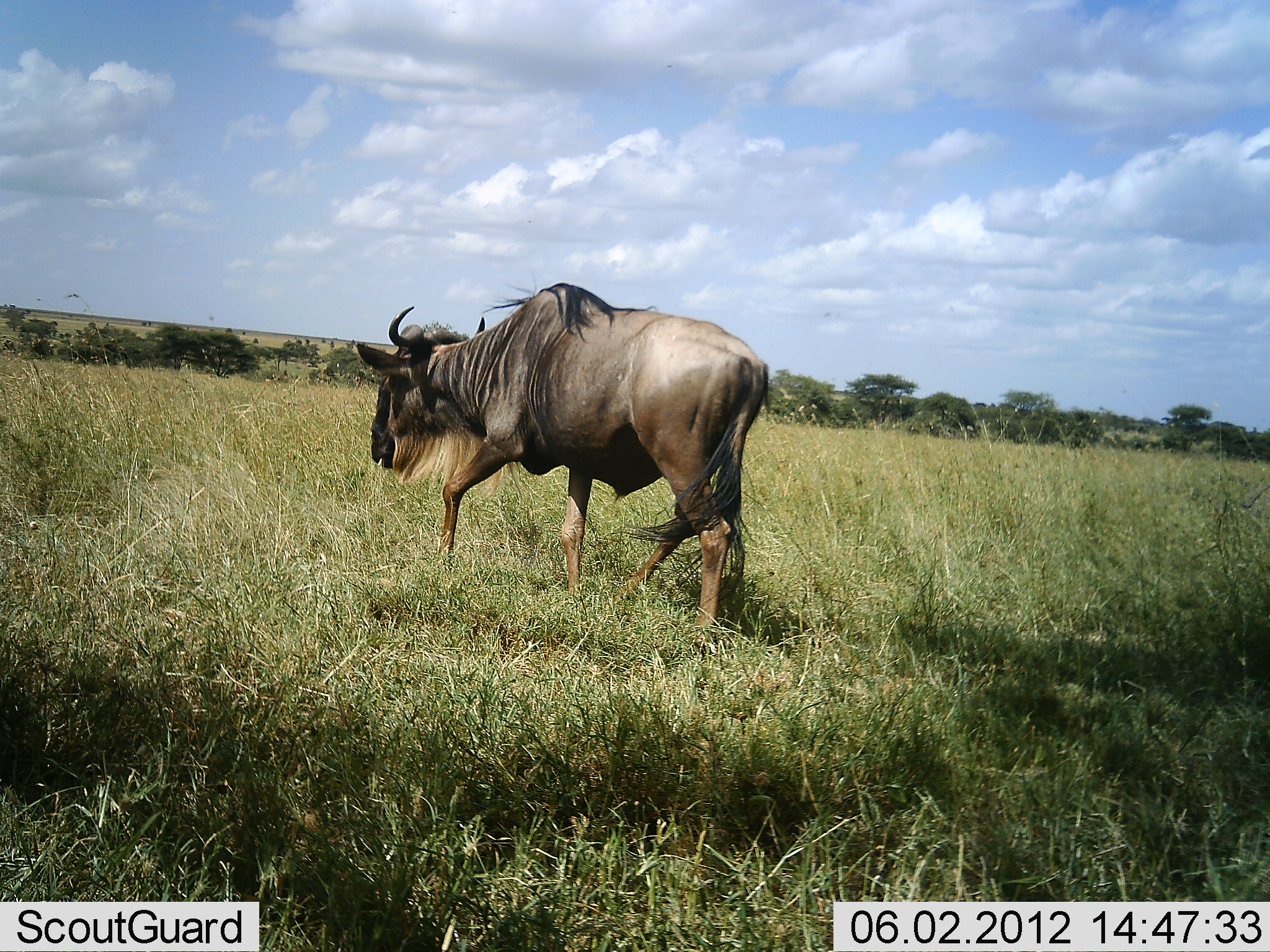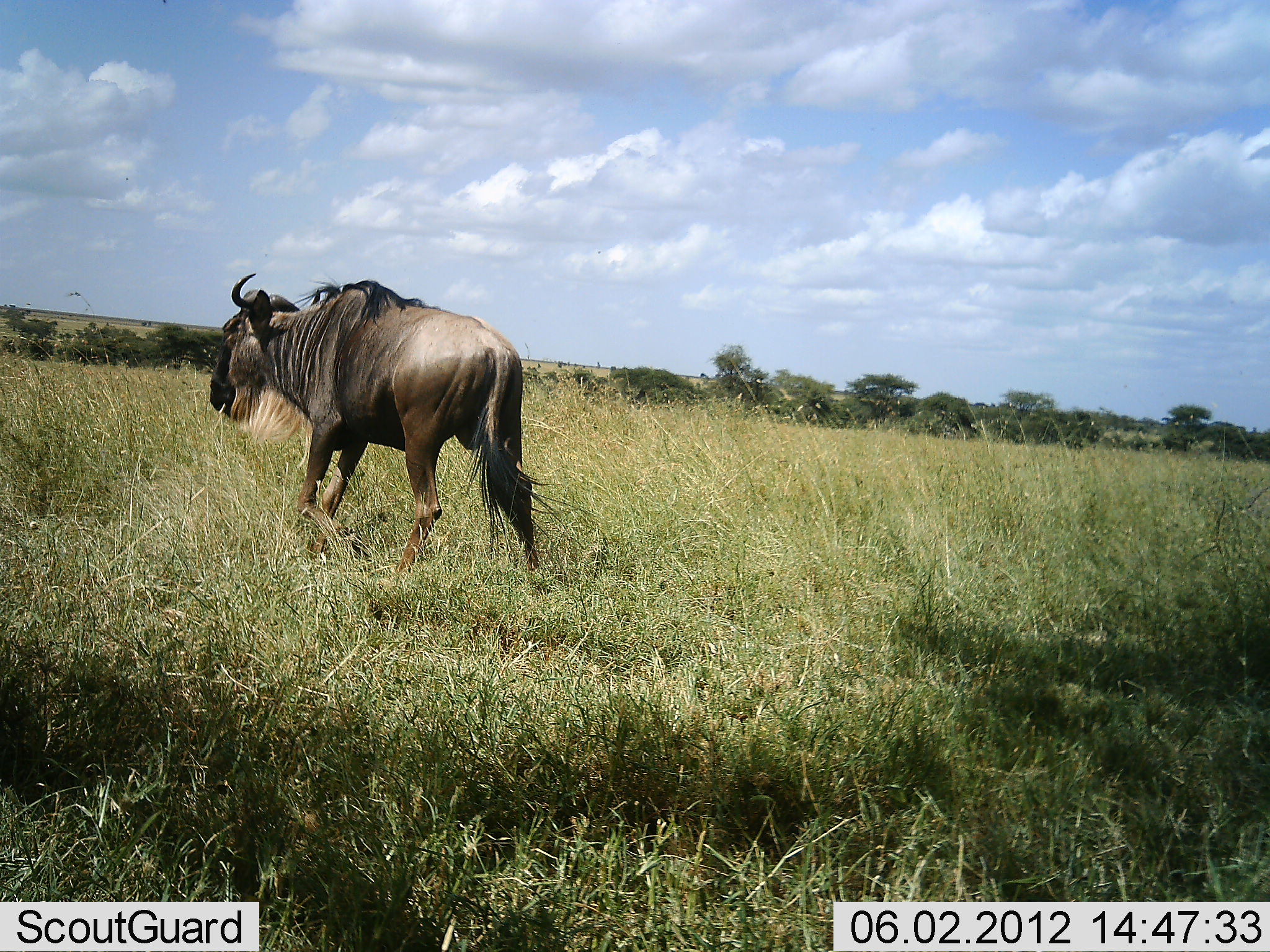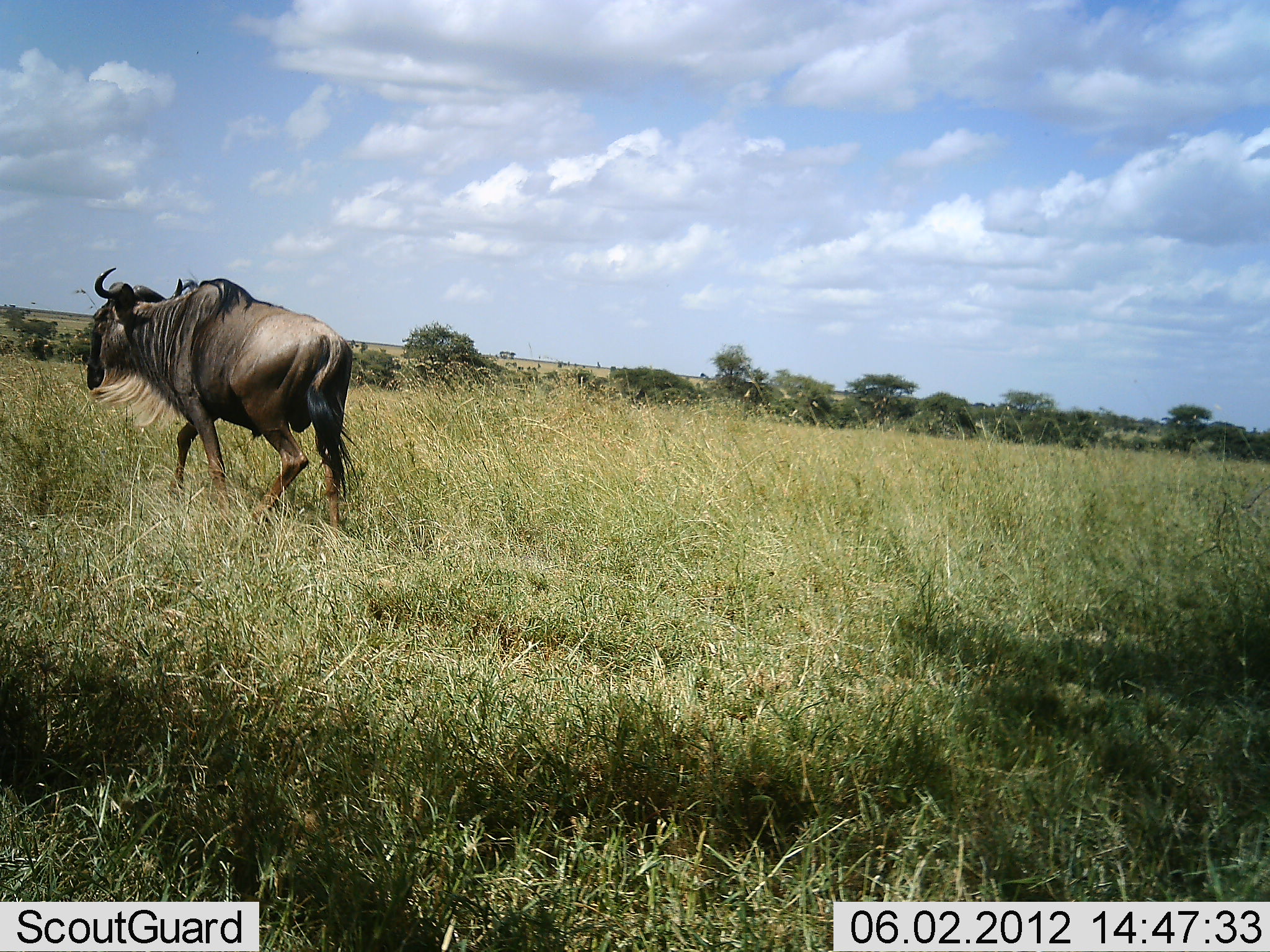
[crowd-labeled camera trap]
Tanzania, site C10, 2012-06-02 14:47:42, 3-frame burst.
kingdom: Animalia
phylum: Chordata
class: Mammalia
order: Artiodactyla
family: Bovidae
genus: Connochaetes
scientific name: Connochaetes taurinus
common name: blue wildebeest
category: wildebeest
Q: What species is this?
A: Wildebeest (blue wildebeest) (Connochaetes taurinus).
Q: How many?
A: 1.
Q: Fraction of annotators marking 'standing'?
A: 0%.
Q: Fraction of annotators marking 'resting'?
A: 0%.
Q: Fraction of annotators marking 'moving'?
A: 100%.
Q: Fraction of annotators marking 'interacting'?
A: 0%.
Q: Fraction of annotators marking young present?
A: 0%.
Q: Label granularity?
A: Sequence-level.